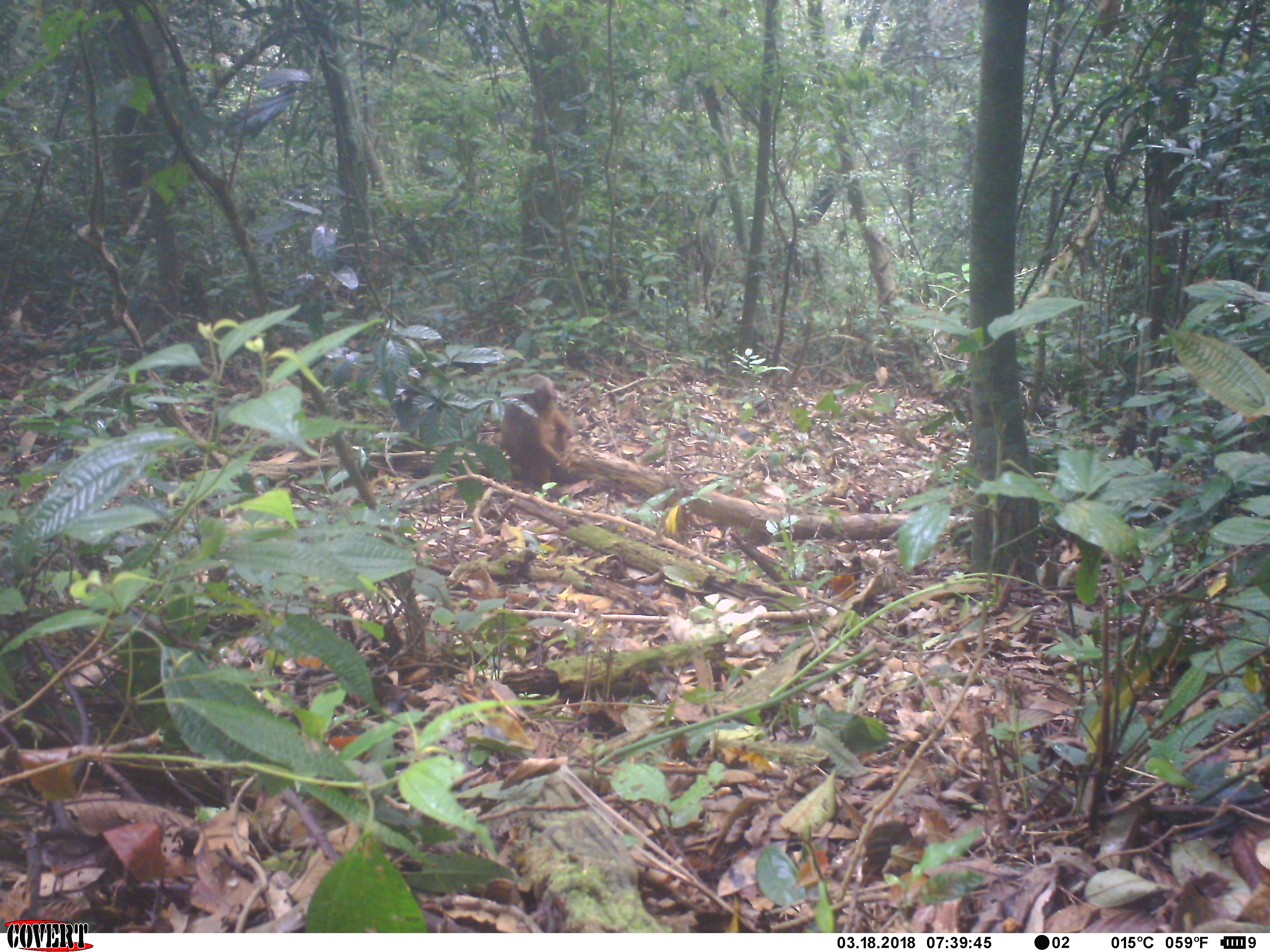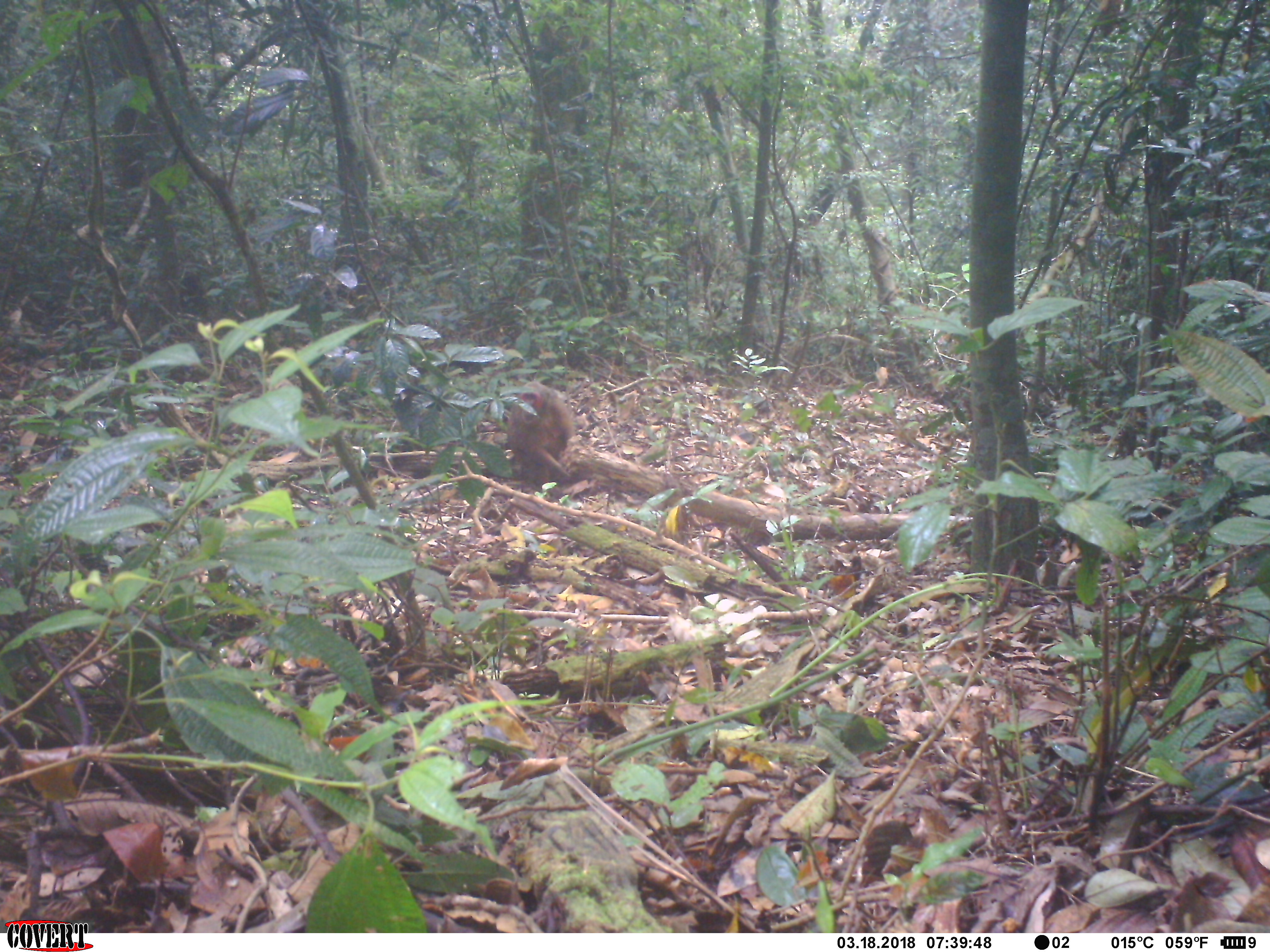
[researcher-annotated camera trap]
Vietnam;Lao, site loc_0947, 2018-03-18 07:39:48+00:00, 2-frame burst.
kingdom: Animalia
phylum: Chordata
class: Mammalia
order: Primates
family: Cercopithecidae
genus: Macaca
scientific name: Macaca arctoides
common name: stump-tailed macaque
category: stump tailed macaque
Stump tailed macaque (stump-tailed macaque) (Macaca arctoides). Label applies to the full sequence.